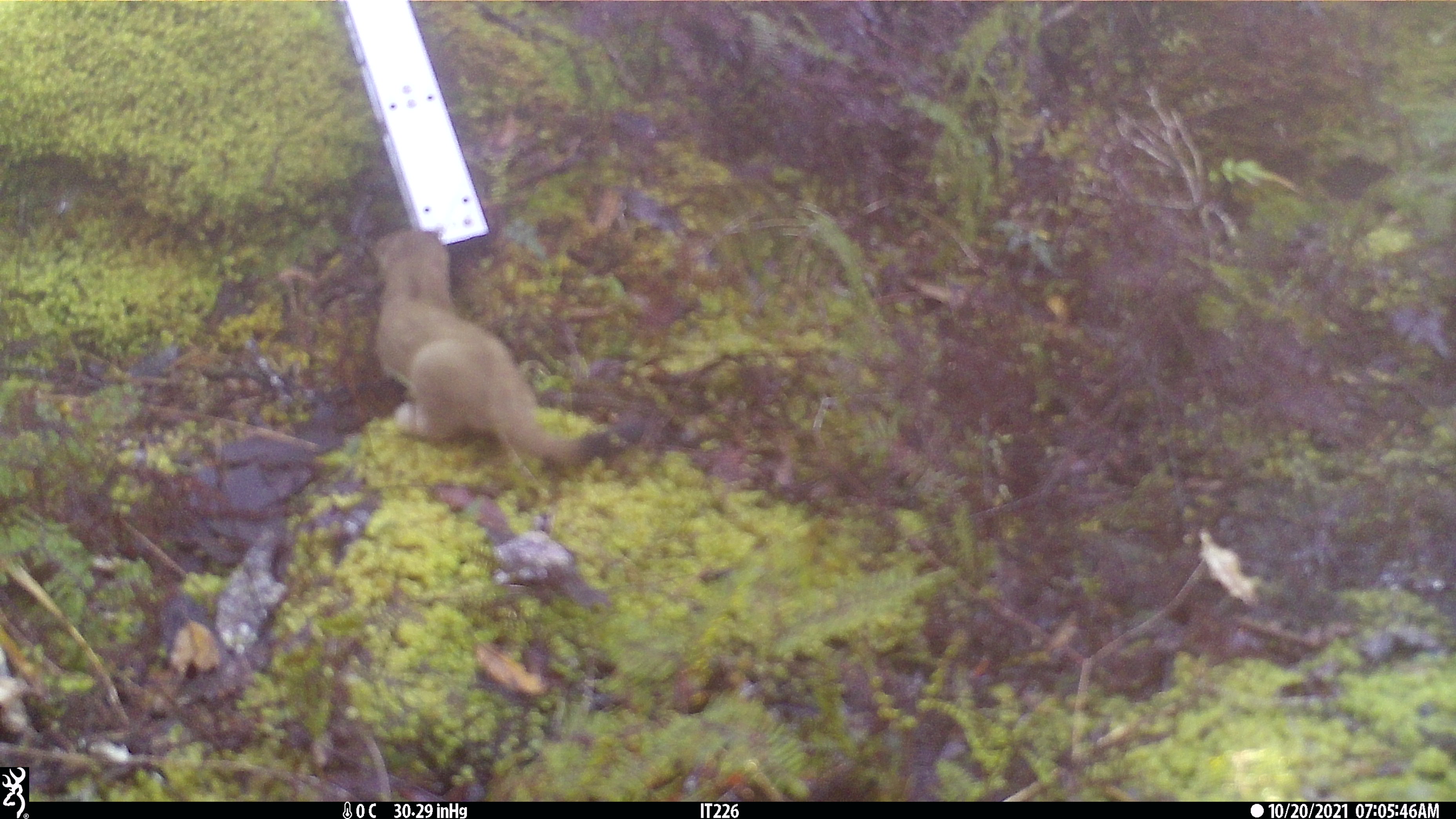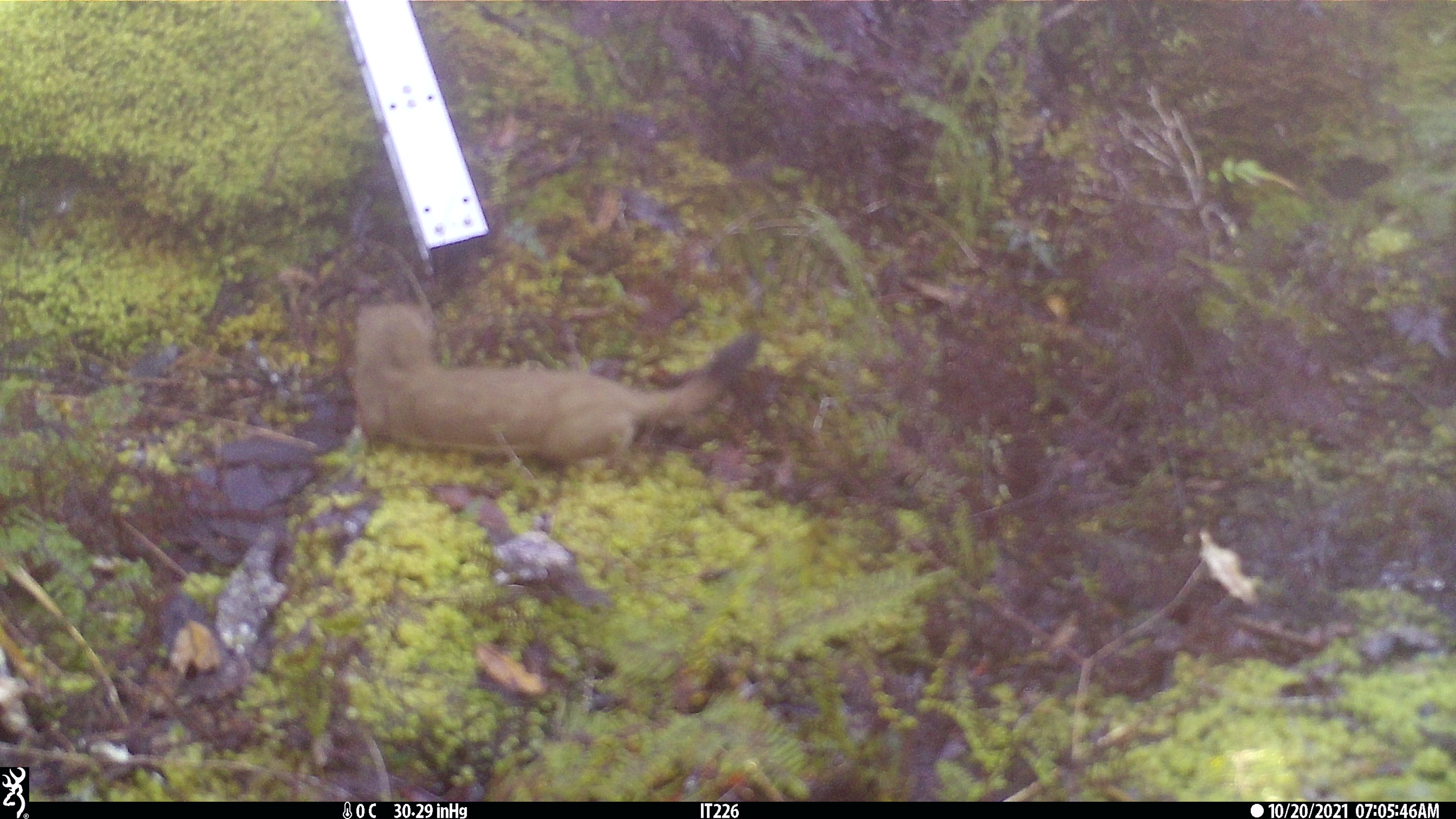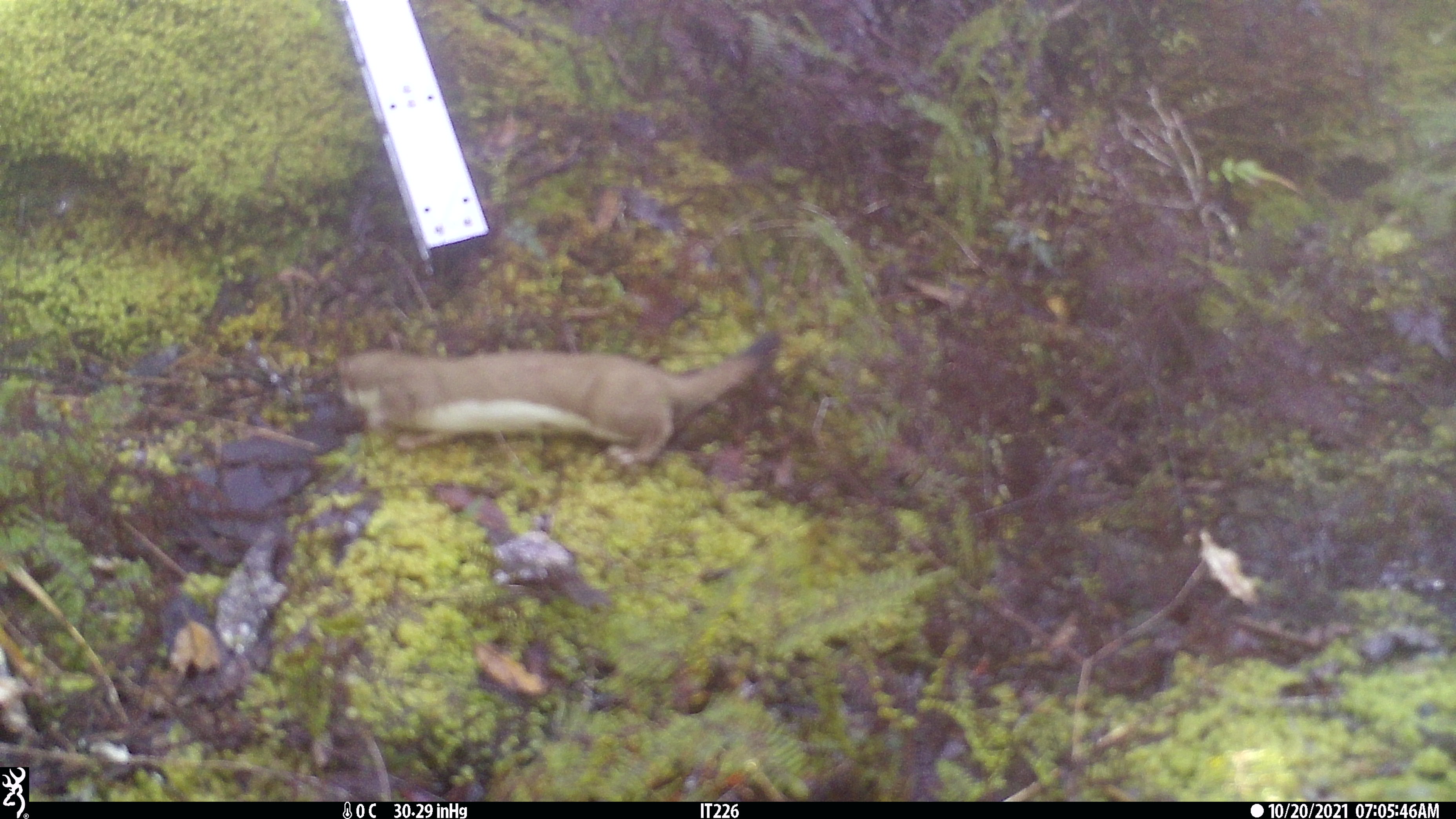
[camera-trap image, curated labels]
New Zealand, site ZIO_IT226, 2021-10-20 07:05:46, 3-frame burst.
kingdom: Animalia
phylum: Chordata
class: Mammalia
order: Carnivora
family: Mustelidae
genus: Mustela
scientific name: Mustela erminea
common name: stoat